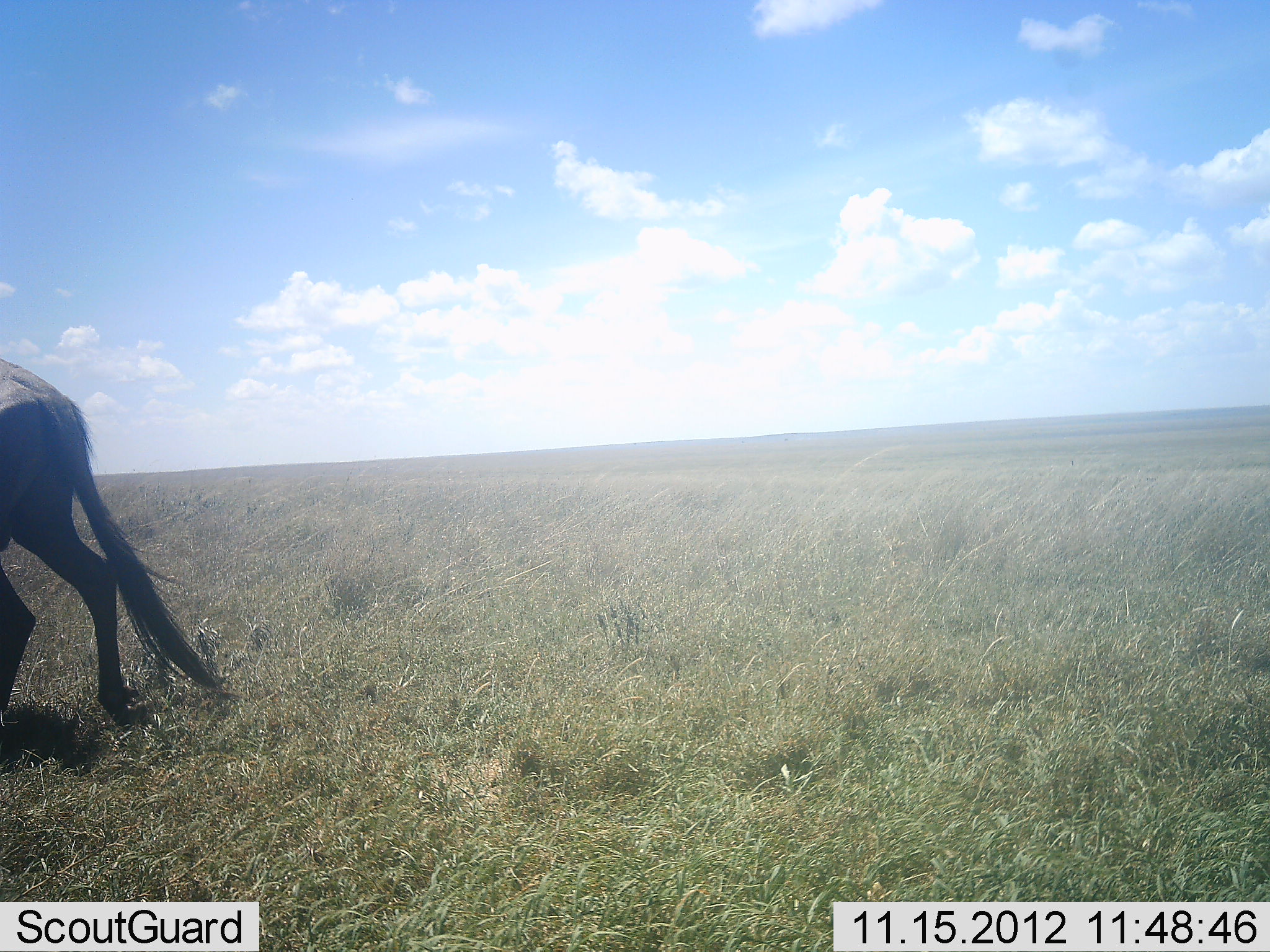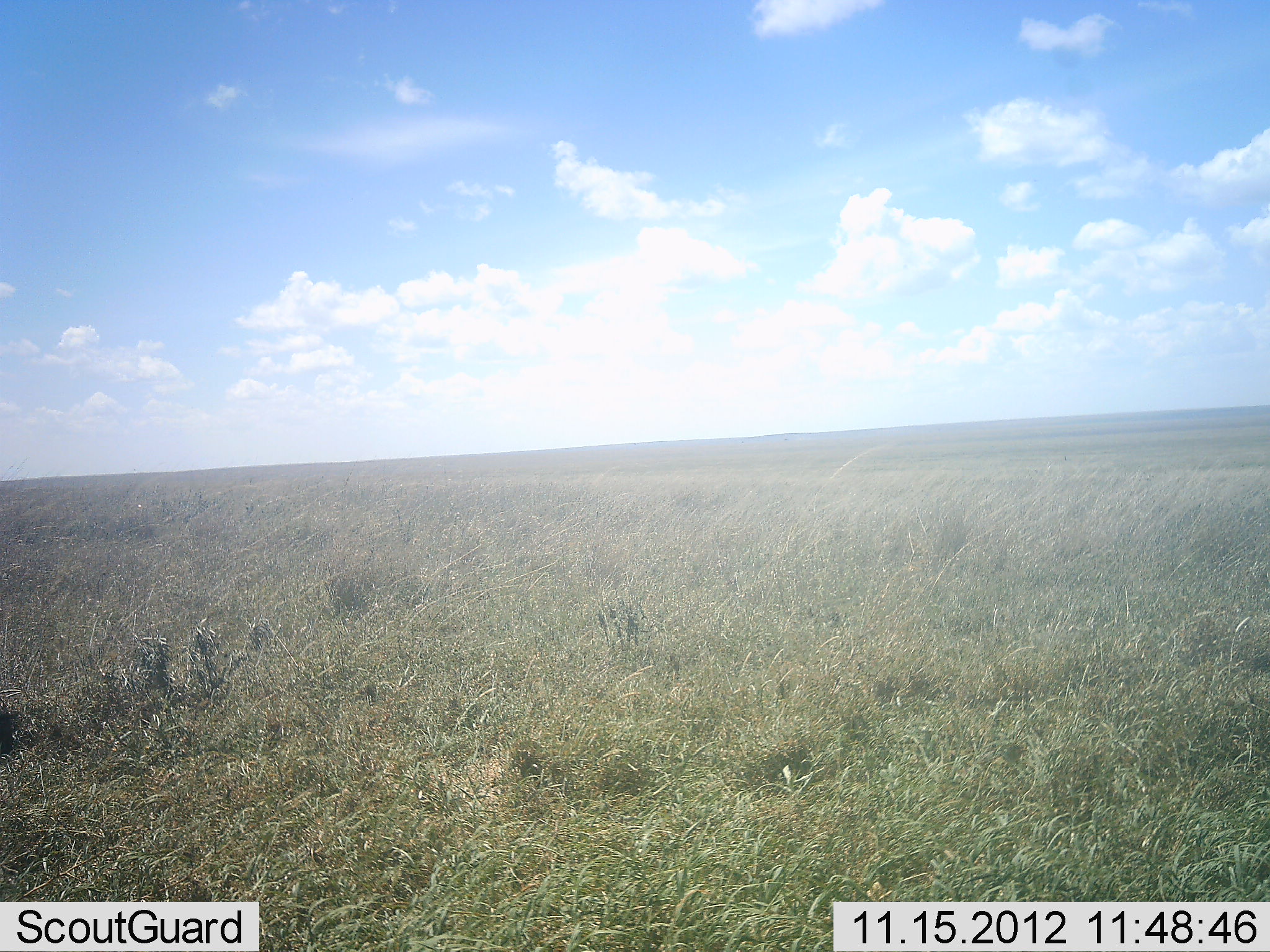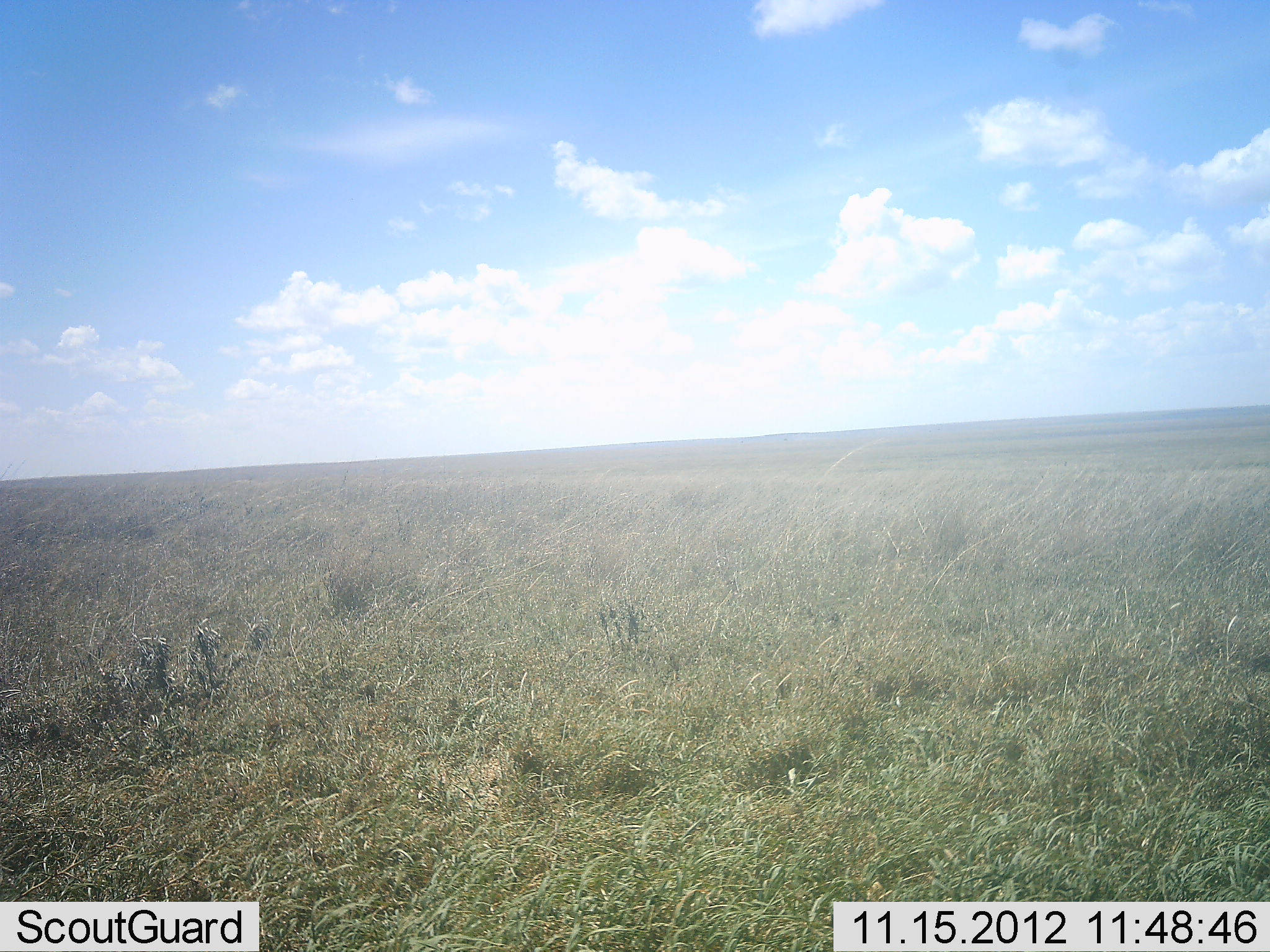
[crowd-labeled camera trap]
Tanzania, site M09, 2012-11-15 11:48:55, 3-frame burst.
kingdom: Animalia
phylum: Chordata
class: Mammalia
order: Artiodactyla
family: Bovidae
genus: Connochaetes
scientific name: Connochaetes taurinus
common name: blue wildebeest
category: wildebeest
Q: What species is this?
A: Wildebeest (blue wildebeest) (Connochaetes taurinus).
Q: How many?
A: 1.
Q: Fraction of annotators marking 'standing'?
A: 0%.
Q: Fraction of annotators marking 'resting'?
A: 0%.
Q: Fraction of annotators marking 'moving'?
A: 100%.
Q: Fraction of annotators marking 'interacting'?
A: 0%.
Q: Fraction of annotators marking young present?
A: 0%.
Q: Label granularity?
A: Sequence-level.